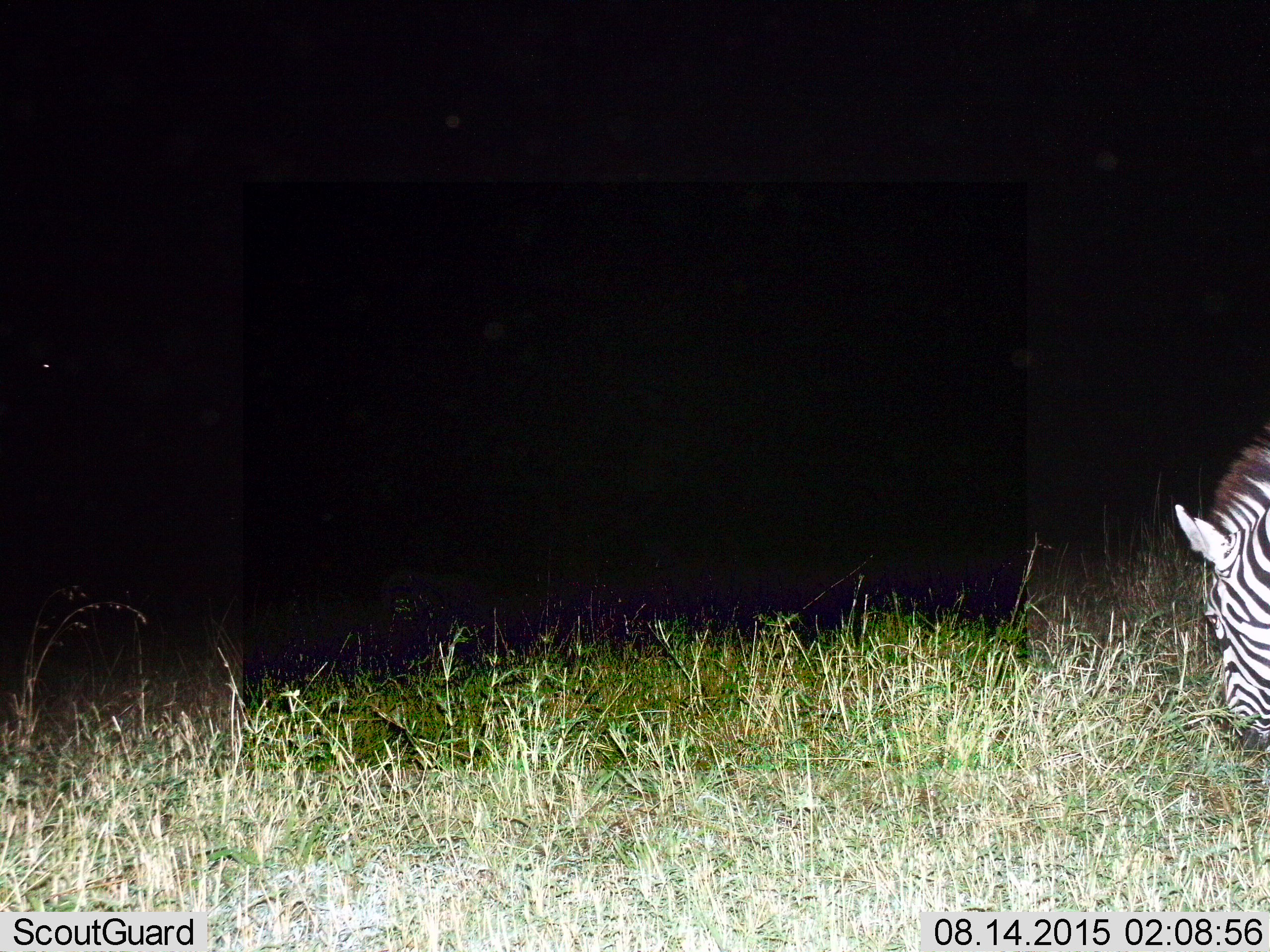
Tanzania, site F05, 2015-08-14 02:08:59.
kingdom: Animalia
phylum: Chordata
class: Mammalia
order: Perissodactyla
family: Equidae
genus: Equus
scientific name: Equus quagga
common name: plains zebra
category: zebra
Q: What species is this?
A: Zebra (plains zebra) (Equus quagga).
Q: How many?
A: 1.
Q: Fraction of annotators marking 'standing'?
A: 38%.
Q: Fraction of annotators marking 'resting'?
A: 0%.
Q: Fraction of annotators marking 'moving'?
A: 8%.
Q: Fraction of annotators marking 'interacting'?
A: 0%.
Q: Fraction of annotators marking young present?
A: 0%.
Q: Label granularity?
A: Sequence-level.